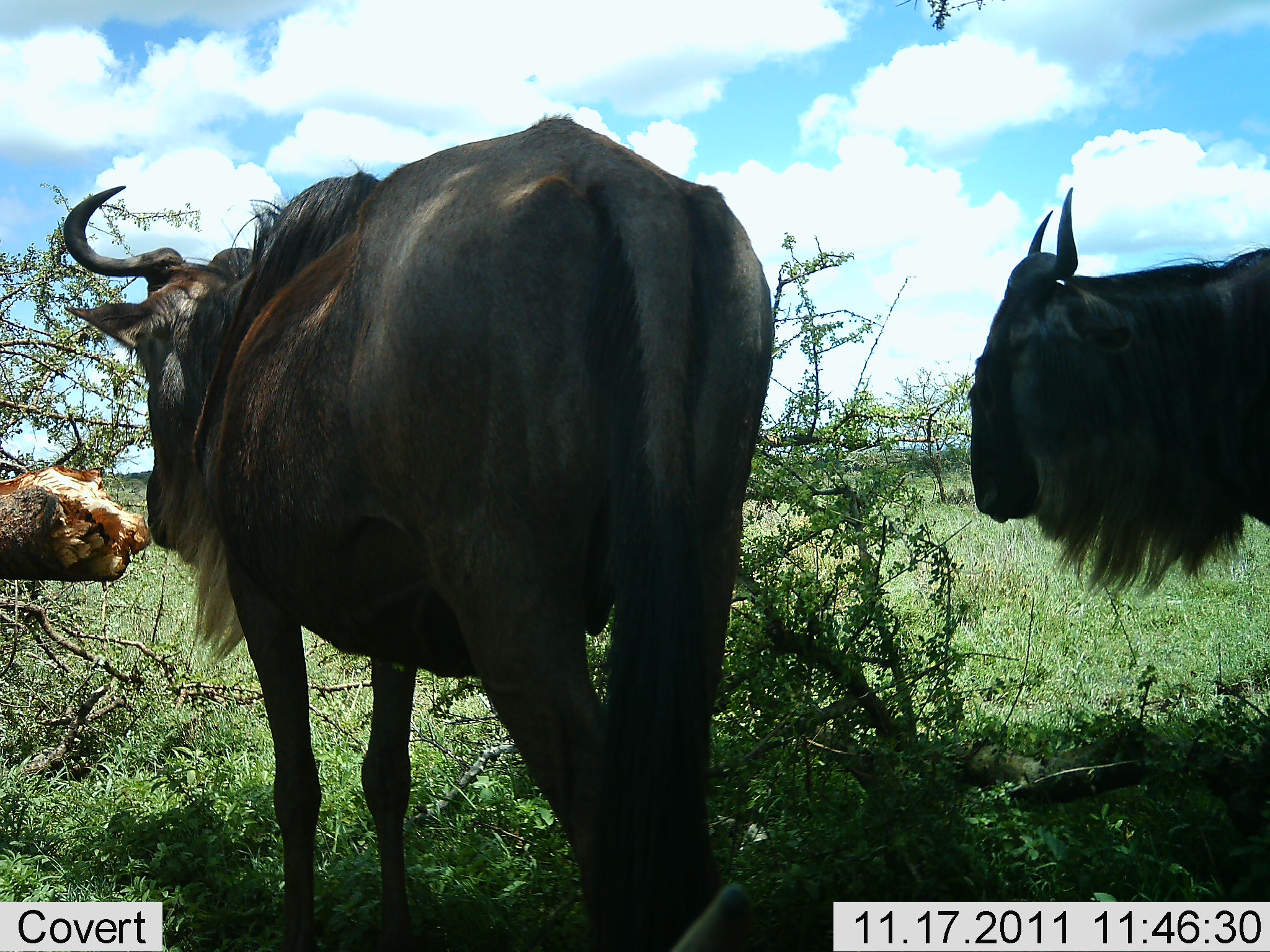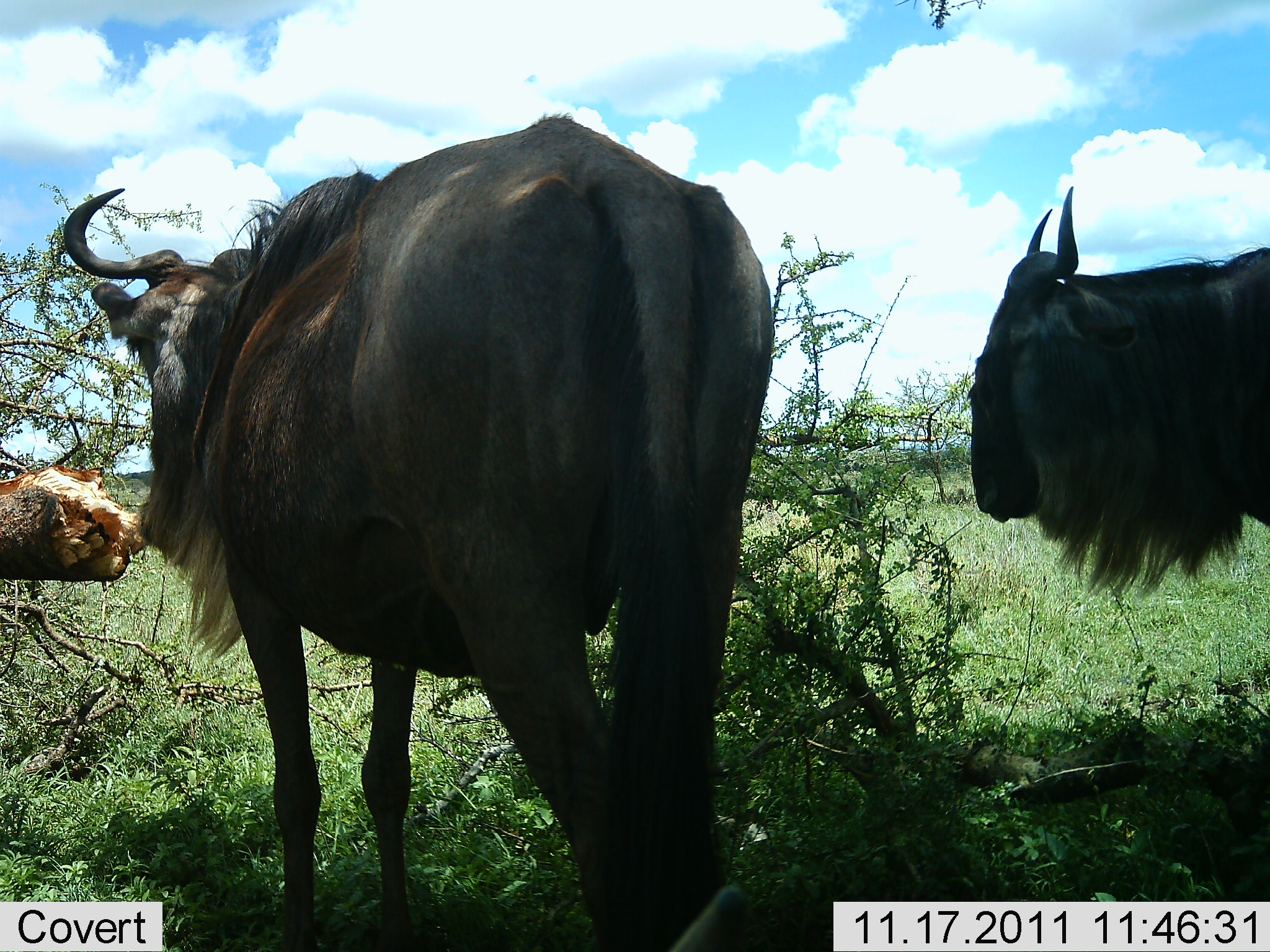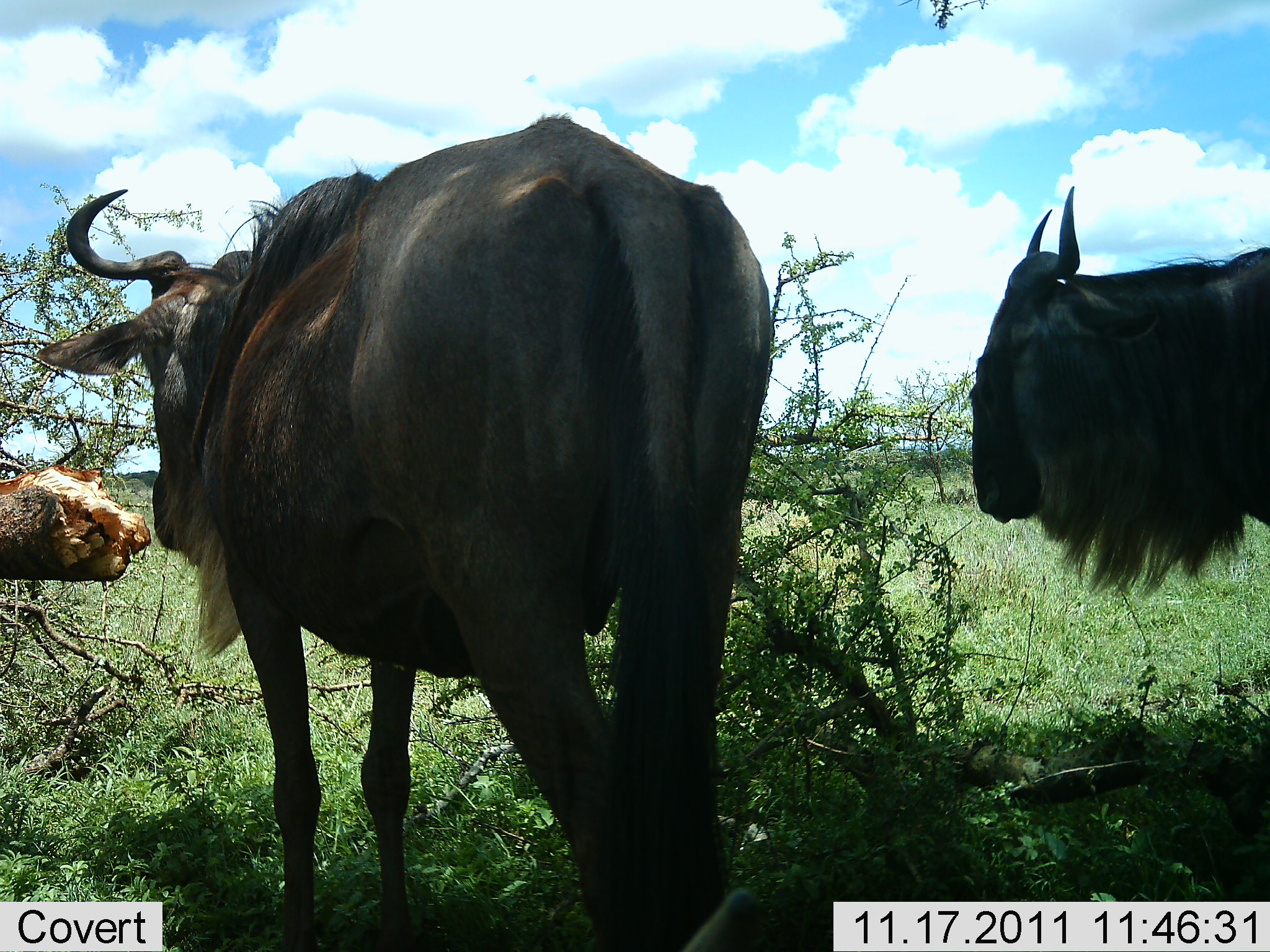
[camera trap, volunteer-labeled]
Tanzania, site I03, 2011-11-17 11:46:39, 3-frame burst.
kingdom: Animalia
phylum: Chordata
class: Mammalia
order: Artiodactyla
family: Bovidae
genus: Connochaetes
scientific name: Connochaetes taurinus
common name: blue wildebeest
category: wildebeest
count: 2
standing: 83%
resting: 8%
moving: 0%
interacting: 0%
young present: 0%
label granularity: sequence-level